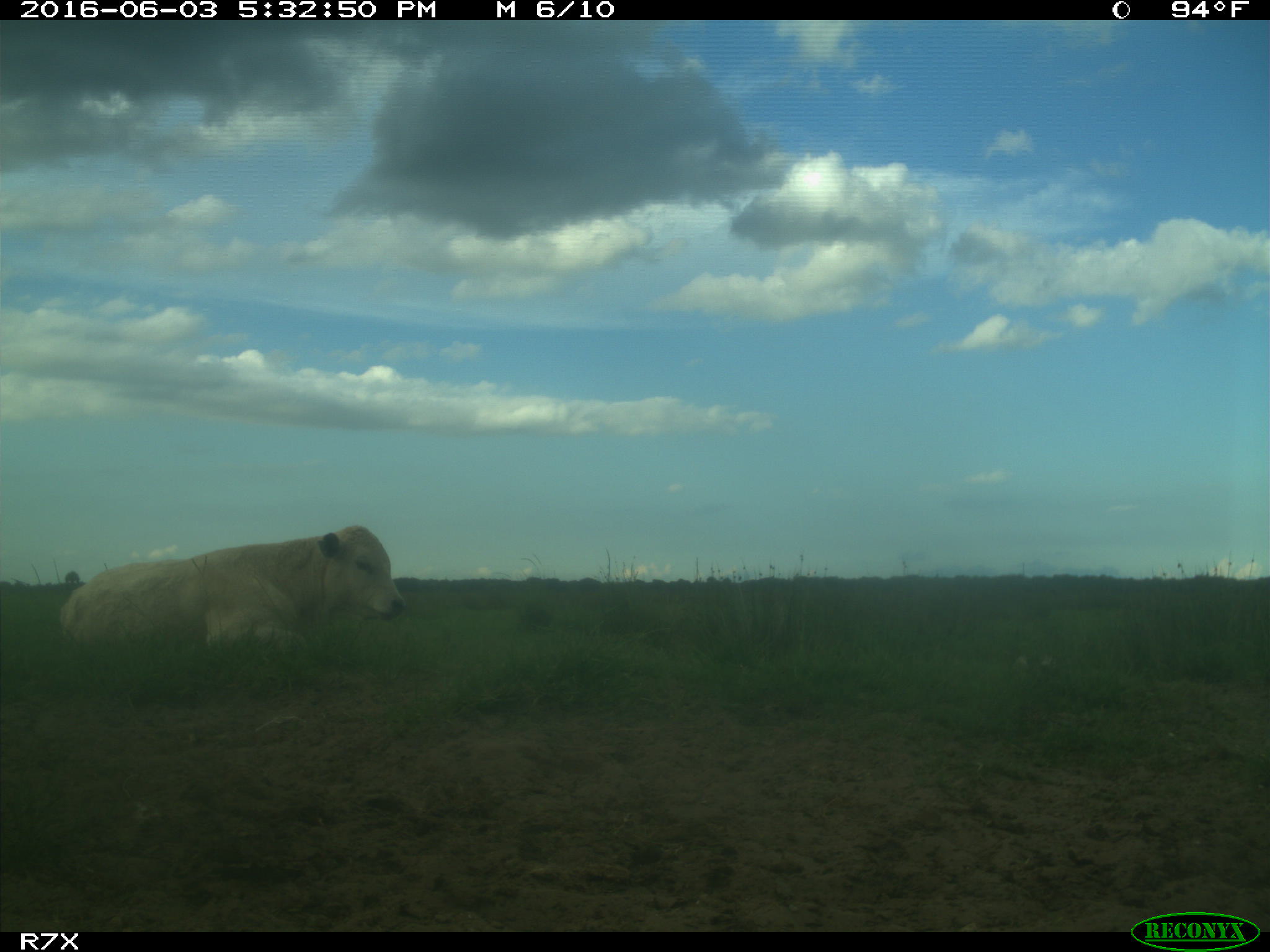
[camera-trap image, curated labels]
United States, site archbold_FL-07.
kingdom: Animalia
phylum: Chordata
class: Mammalia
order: Artiodactyla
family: Bovidae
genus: Bos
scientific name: Bos taurus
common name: domestic cow